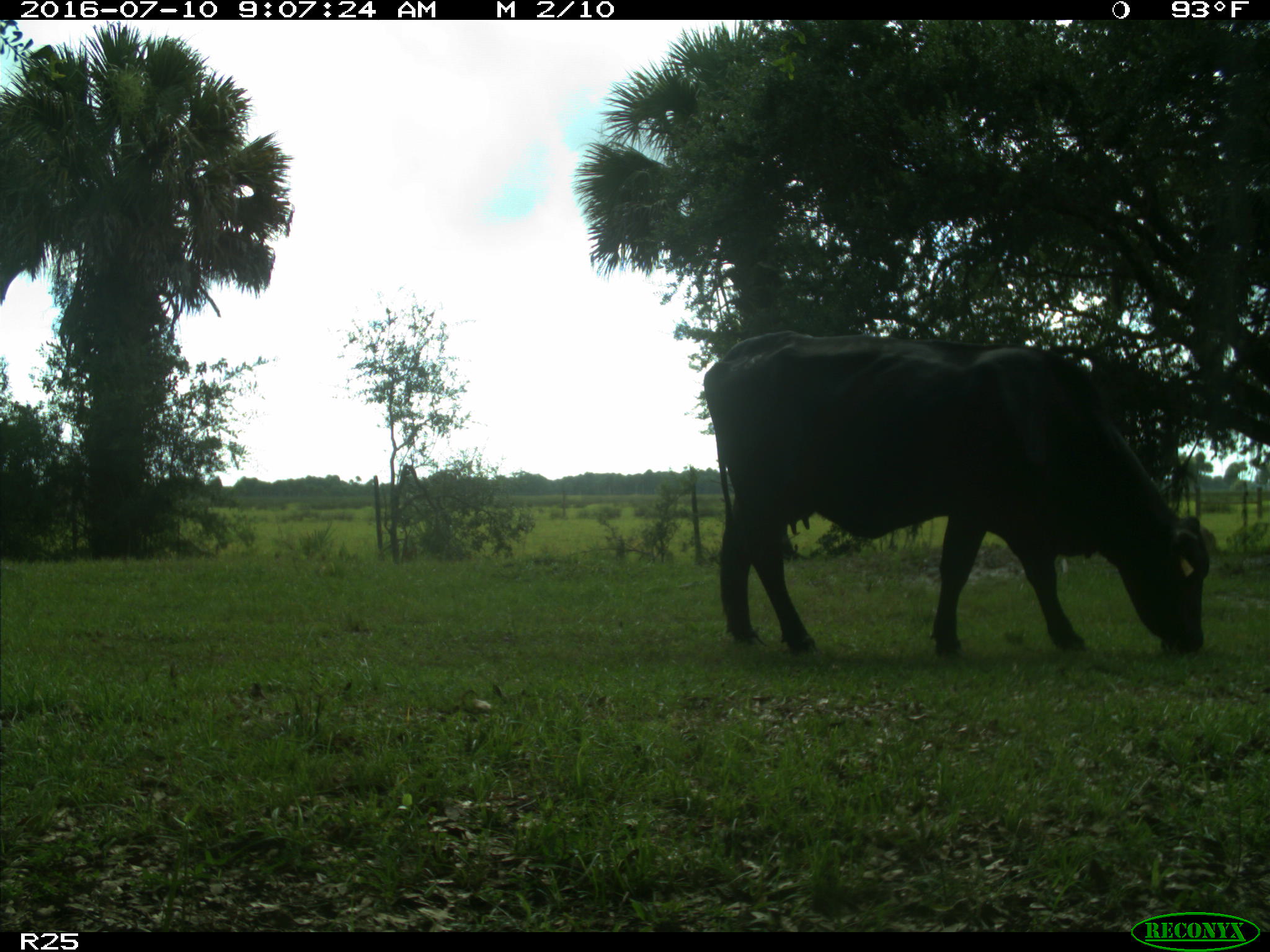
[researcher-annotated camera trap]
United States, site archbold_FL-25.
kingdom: Animalia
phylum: Chordata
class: Mammalia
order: Artiodactyla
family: Bovidae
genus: Bos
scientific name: Bos taurus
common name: domestic cow